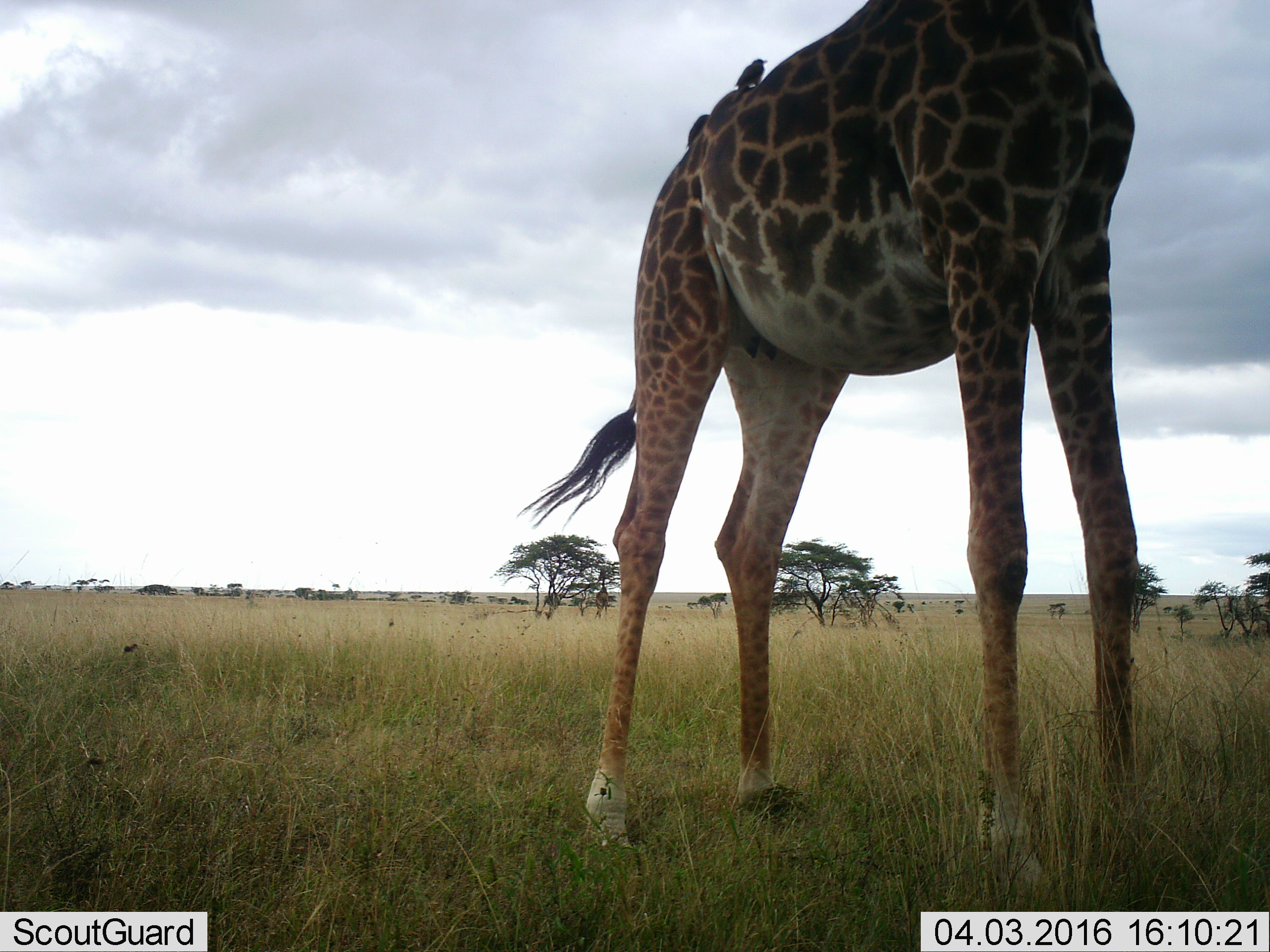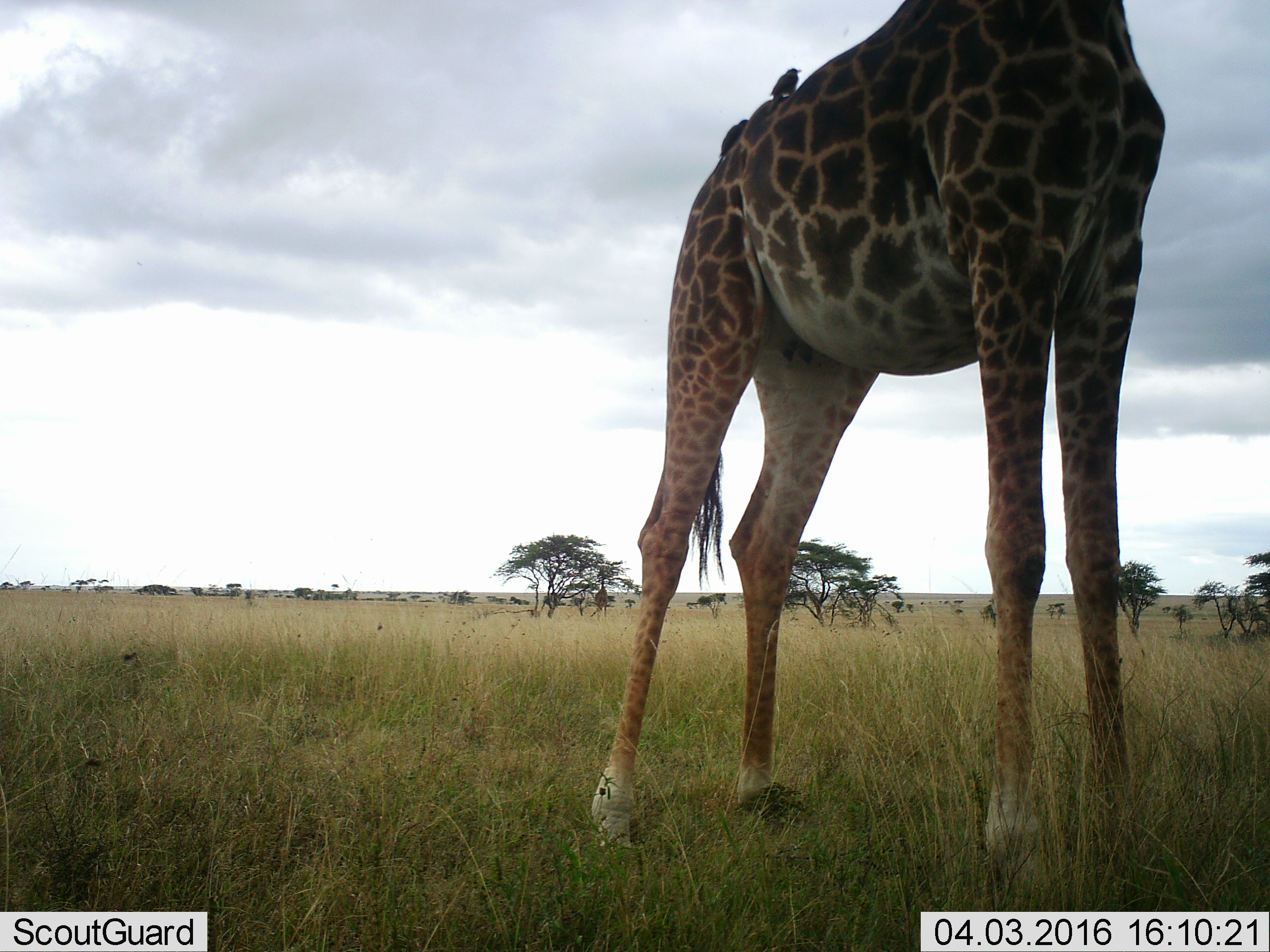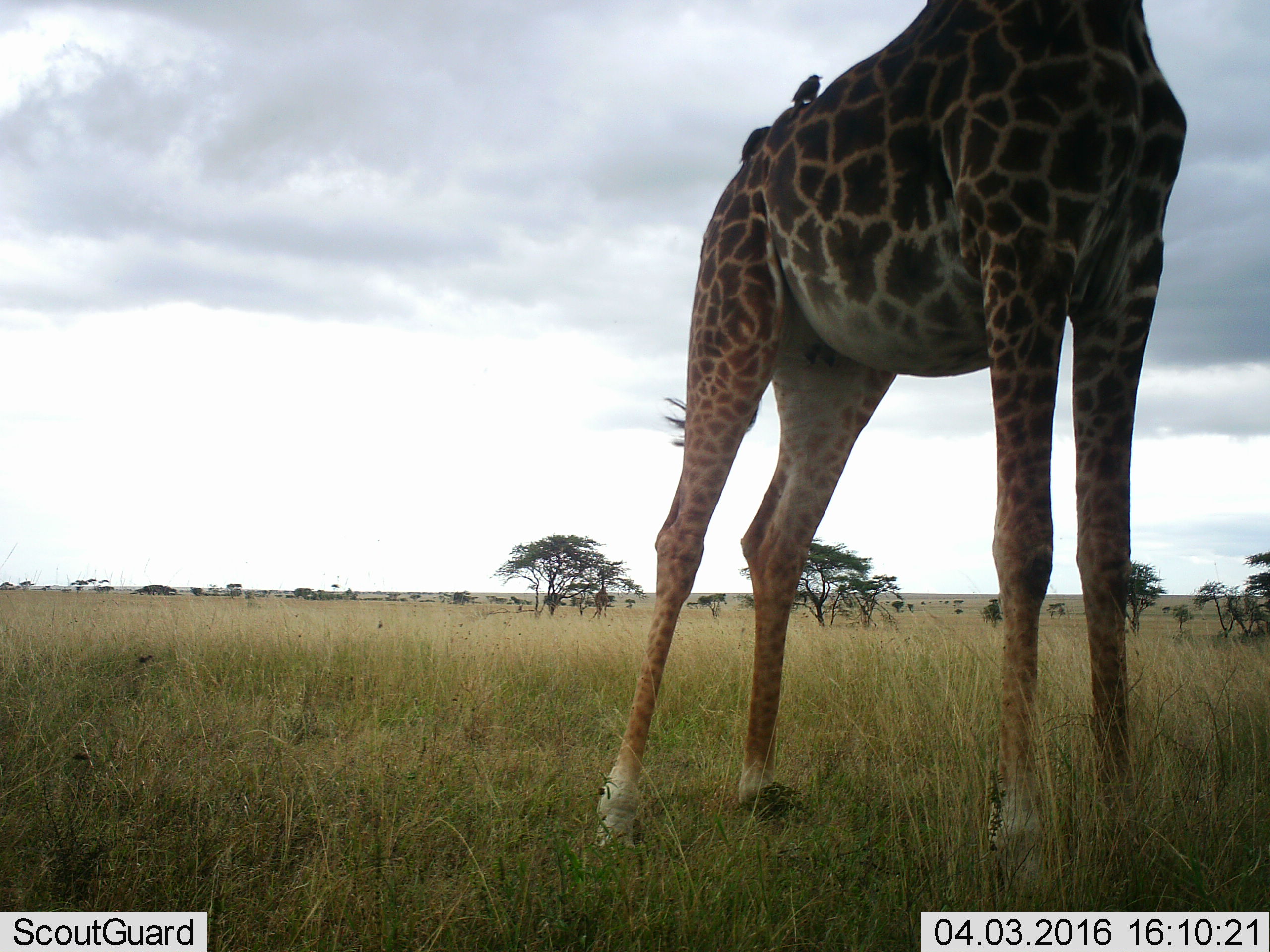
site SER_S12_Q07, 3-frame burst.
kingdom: Animalia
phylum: Chordata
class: Mammalia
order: Artiodactyla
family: Giraffidae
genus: Giraffa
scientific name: Giraffa camelopardalis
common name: giraffe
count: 1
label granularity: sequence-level